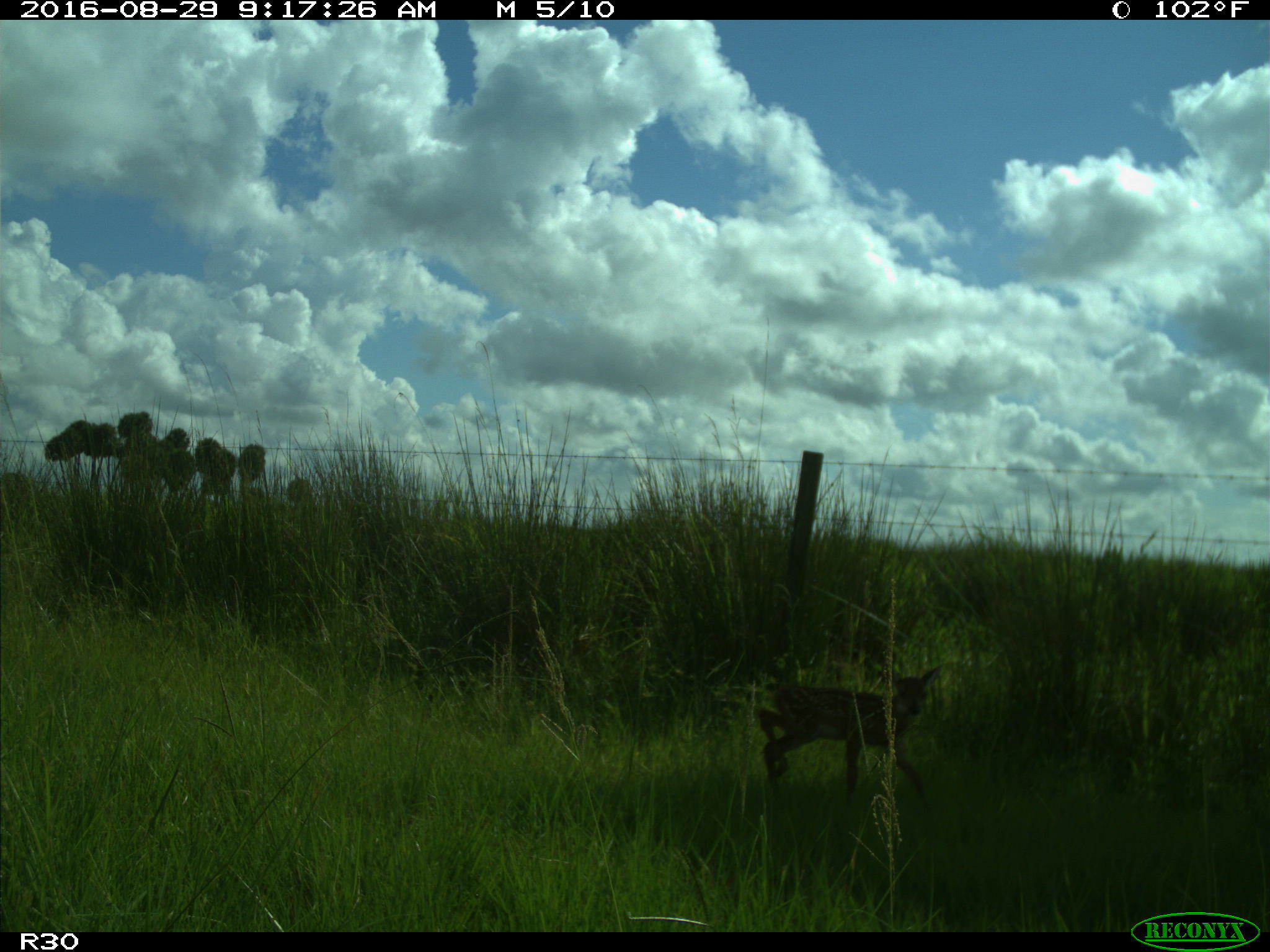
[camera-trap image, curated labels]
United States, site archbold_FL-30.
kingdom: Animalia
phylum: Chordata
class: Mammalia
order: Artiodactyla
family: Cervidae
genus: Odocoileus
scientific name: Odocoileus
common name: deer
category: unidentified deer